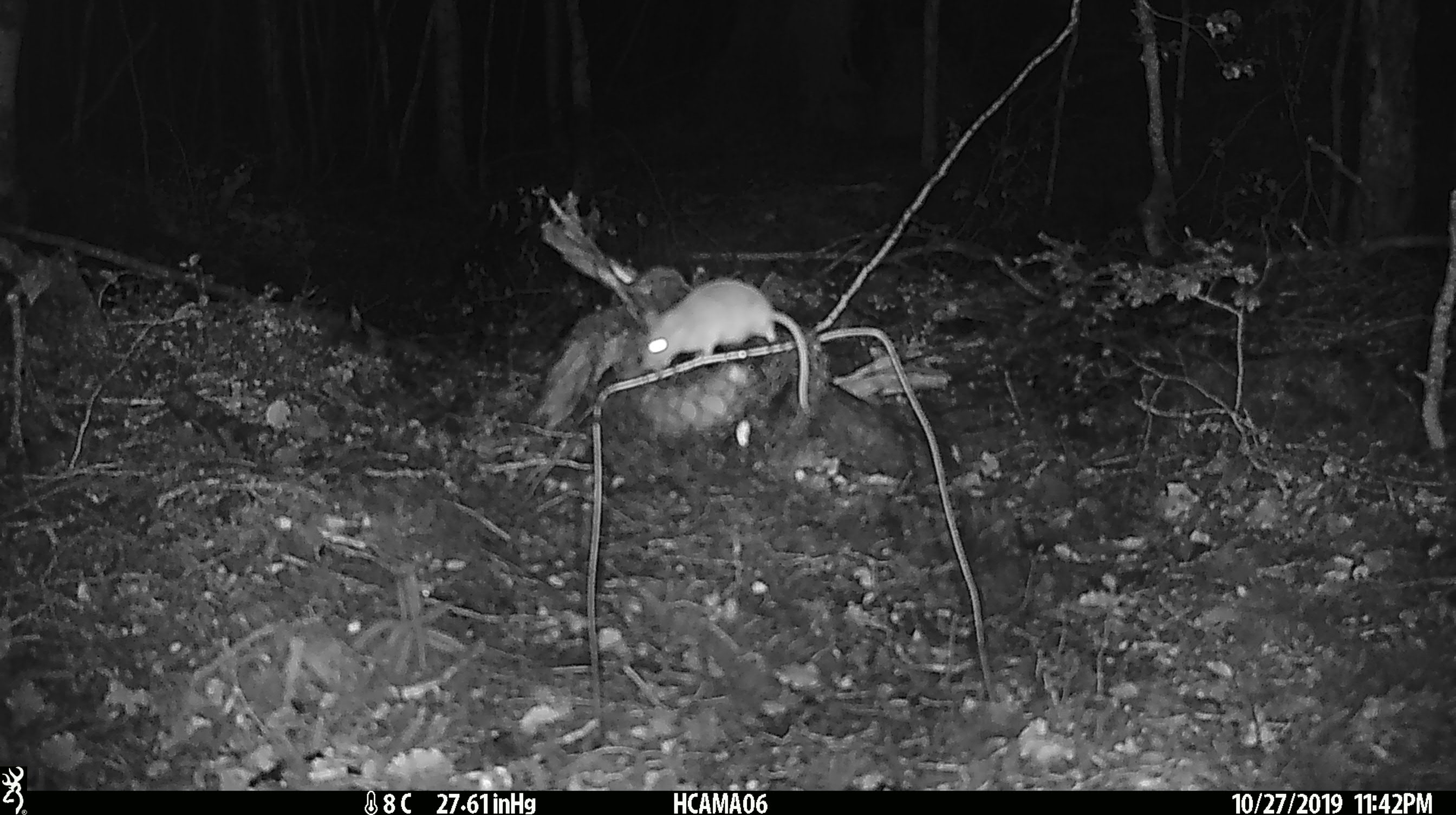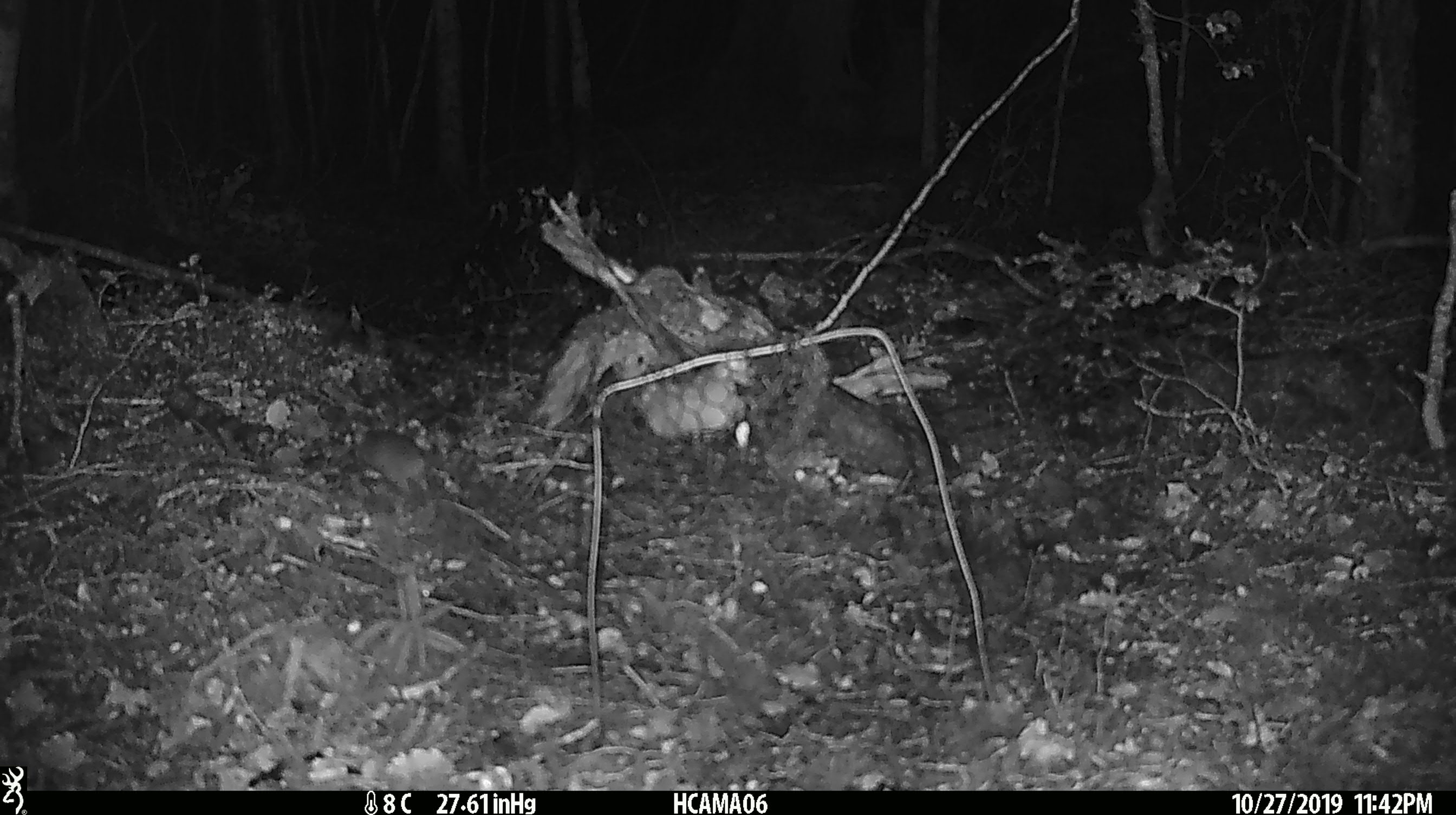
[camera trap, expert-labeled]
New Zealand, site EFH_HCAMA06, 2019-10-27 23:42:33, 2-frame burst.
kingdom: Animalia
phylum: Chordata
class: Mammalia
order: Rodentia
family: Muridae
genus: Mus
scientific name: Mus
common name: mouse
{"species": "mouse (Mus)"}